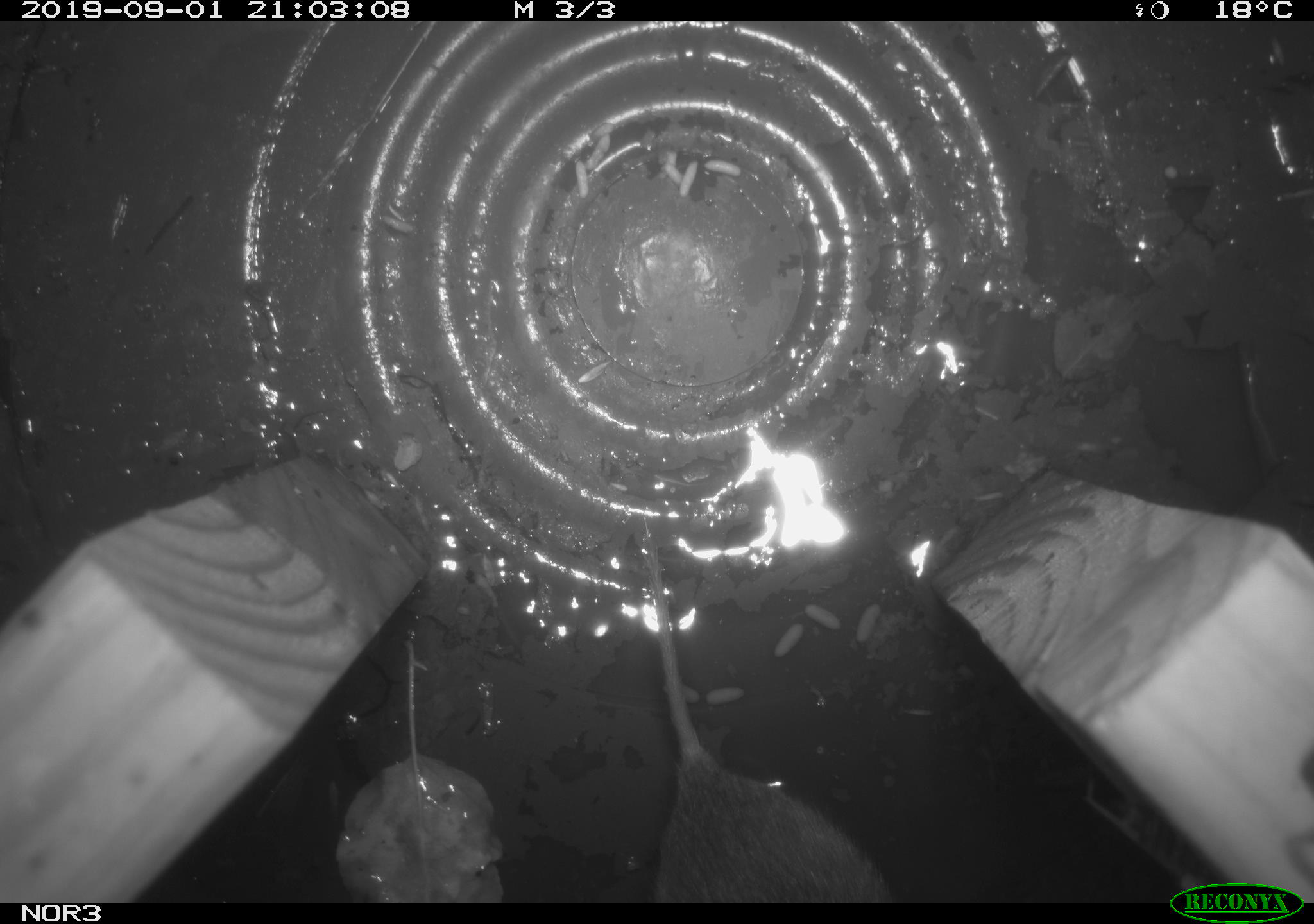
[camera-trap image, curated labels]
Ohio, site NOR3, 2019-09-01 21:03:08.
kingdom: Animalia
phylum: Chordata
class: Mammalia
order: Rodentia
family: Cricetidae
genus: Microtus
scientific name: Microtus pennsylvanicus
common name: meadow vole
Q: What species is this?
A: Meadow vole (Microtus pennsylvanicus).